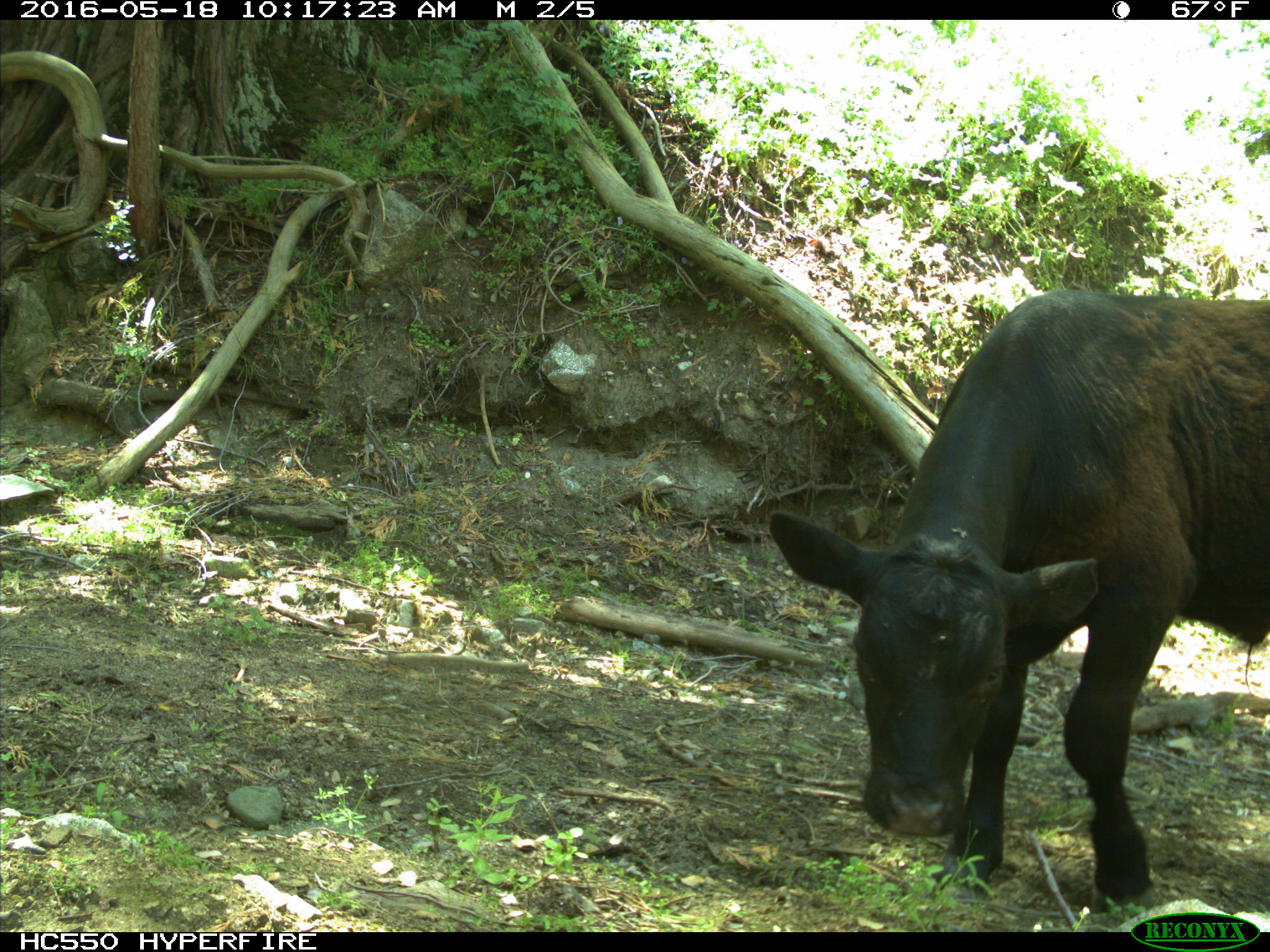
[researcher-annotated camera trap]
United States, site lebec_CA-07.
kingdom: Animalia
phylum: Chordata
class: Mammalia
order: Artiodactyla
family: Bovidae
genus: Bos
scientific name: Bos taurus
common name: domestic cow